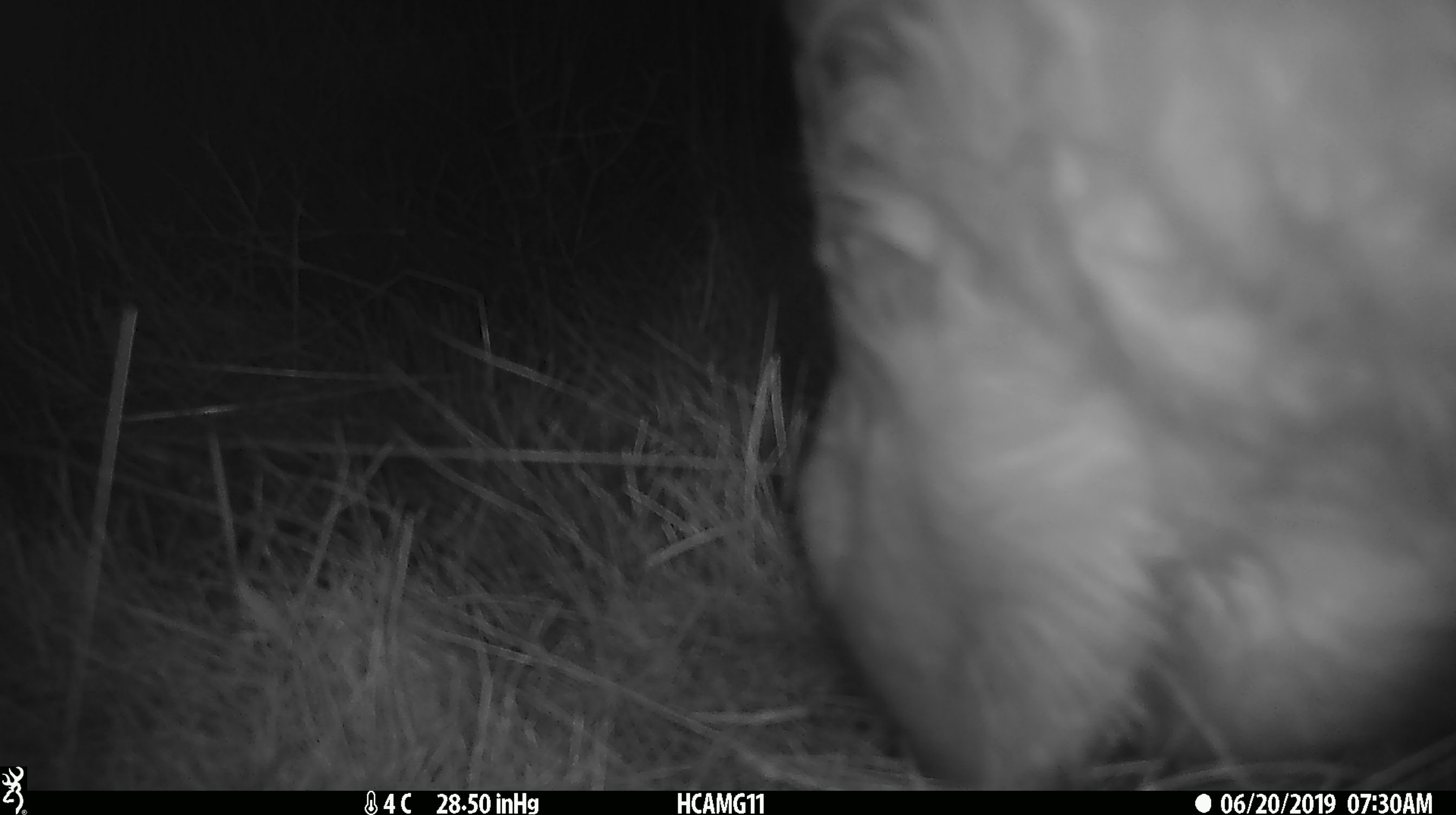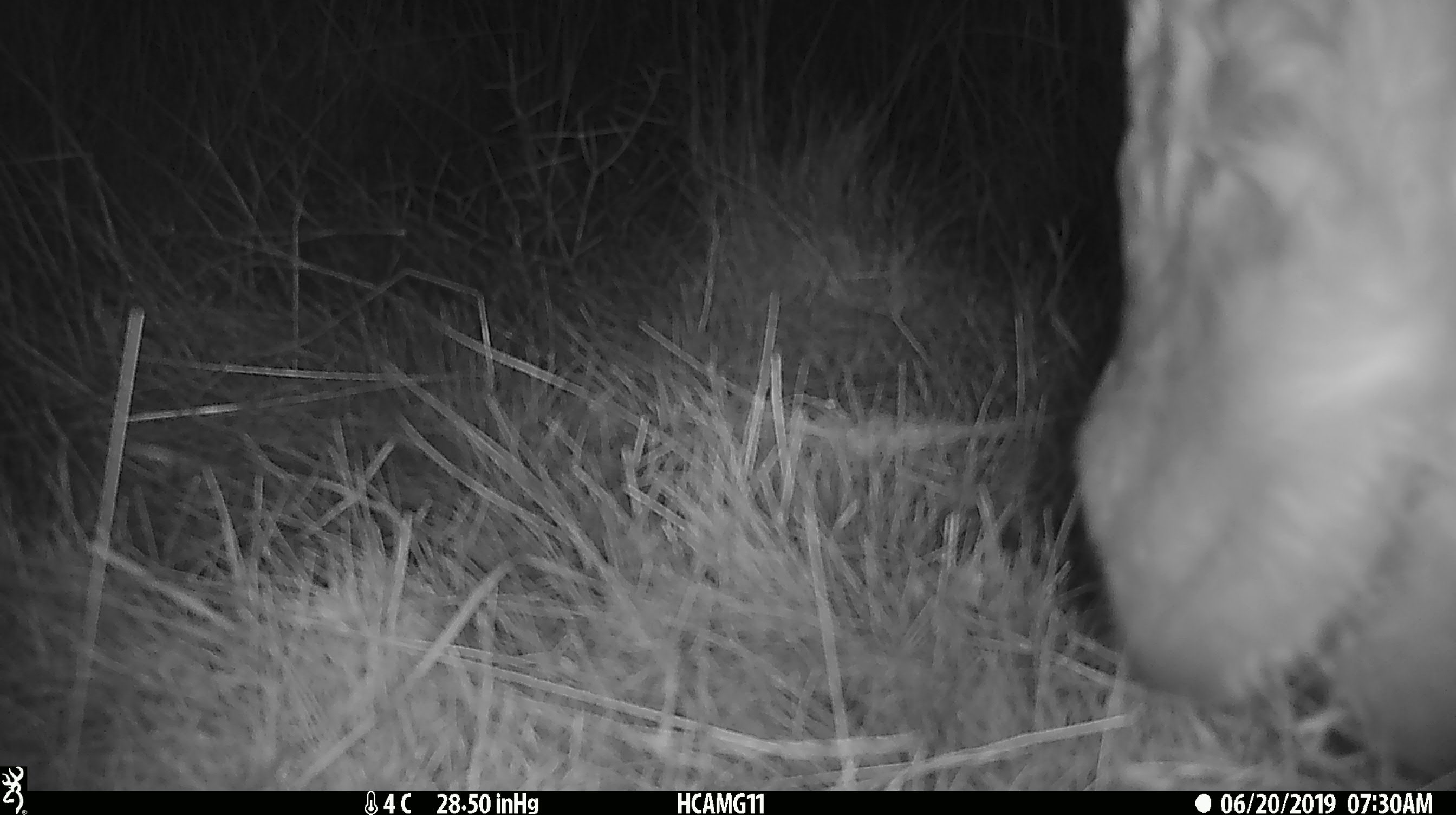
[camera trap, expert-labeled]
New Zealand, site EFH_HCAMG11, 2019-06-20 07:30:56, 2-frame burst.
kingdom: Animalia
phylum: Chordata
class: Mammalia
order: Artiodactyla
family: Bovidae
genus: Bos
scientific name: Bos taurus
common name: domestic cow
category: cow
Cow (domestic cow) (Bos taurus).